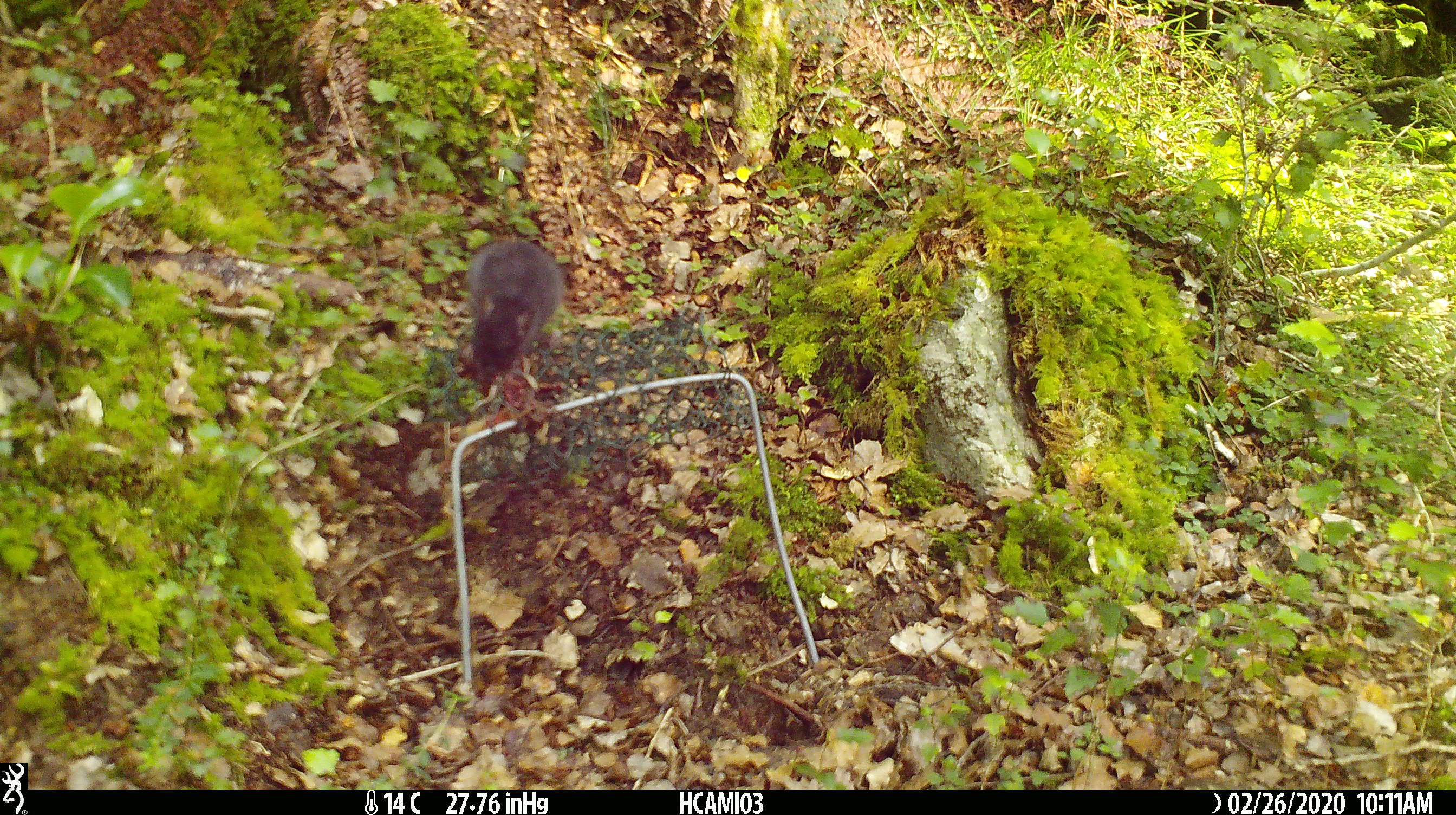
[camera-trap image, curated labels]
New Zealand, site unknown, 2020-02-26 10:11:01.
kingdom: Animalia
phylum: Chordata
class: Mammalia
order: Rodentia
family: Muridae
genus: Mus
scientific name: Mus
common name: mouse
Mouse (Mus).